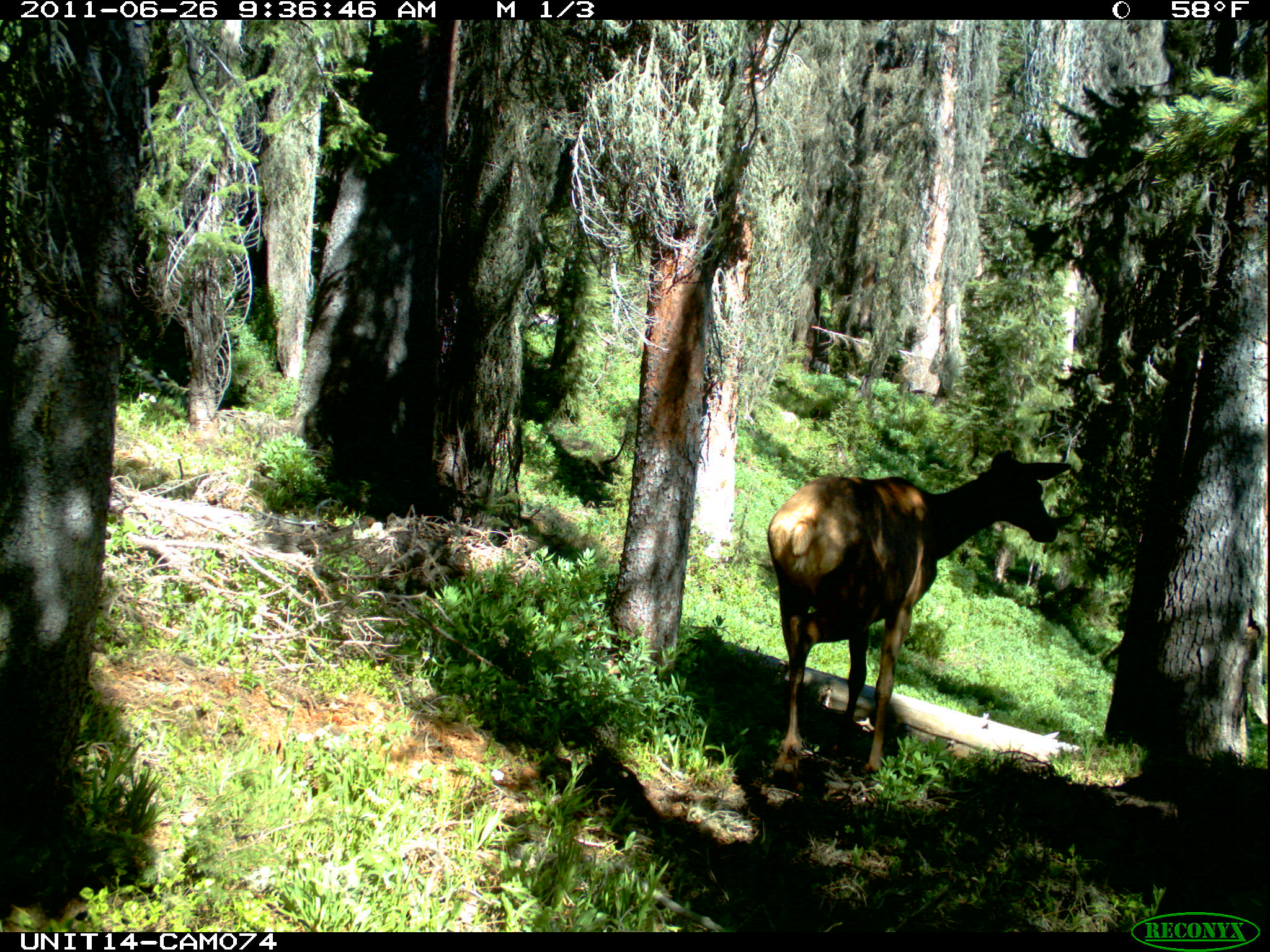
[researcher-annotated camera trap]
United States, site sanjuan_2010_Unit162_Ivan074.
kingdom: Animalia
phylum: Chordata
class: Mammalia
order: Artiodactyla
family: Cervidae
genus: Cervus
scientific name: Cervus elaphus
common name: red deer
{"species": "Cervus elaphus (red deer)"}